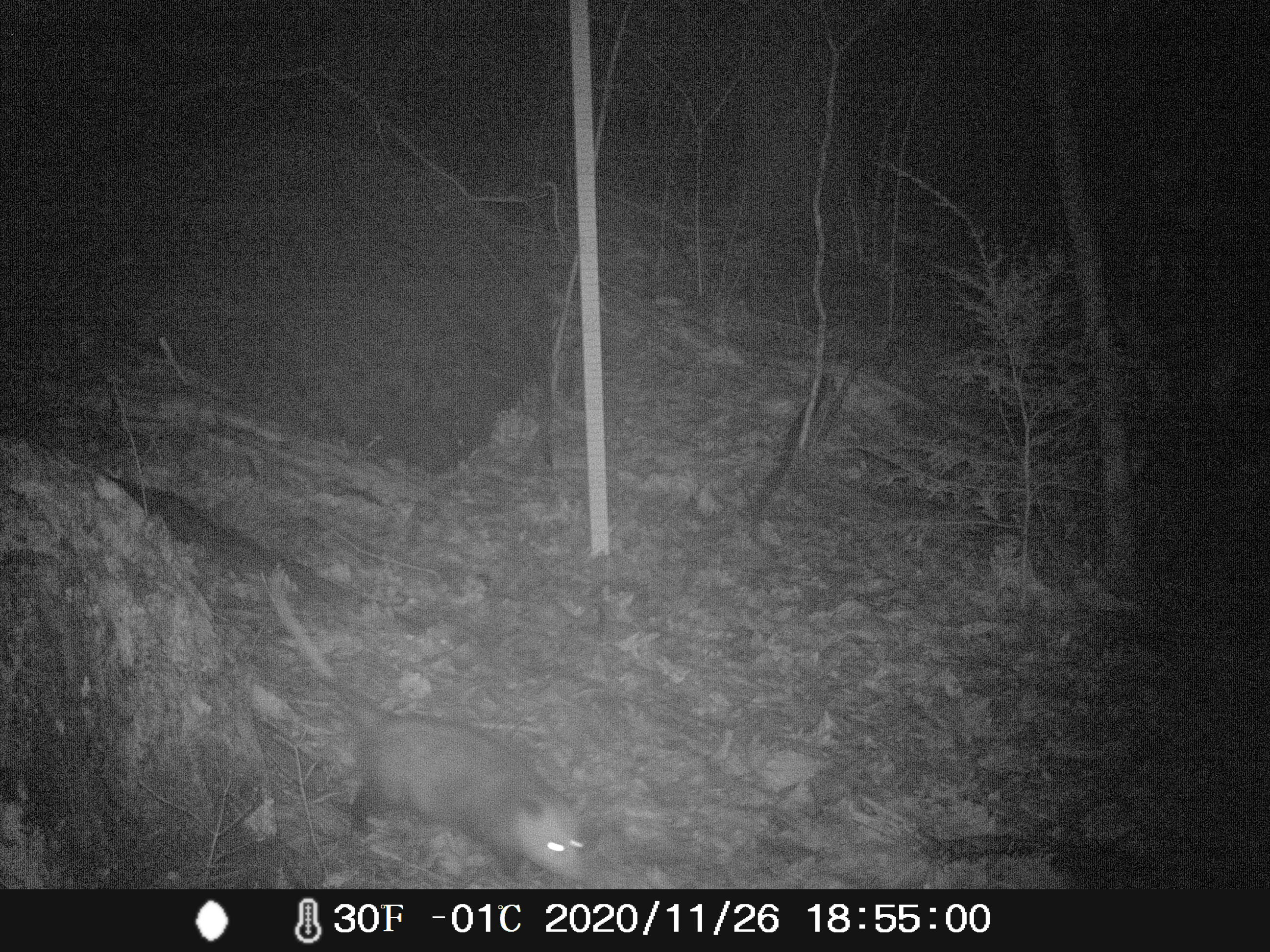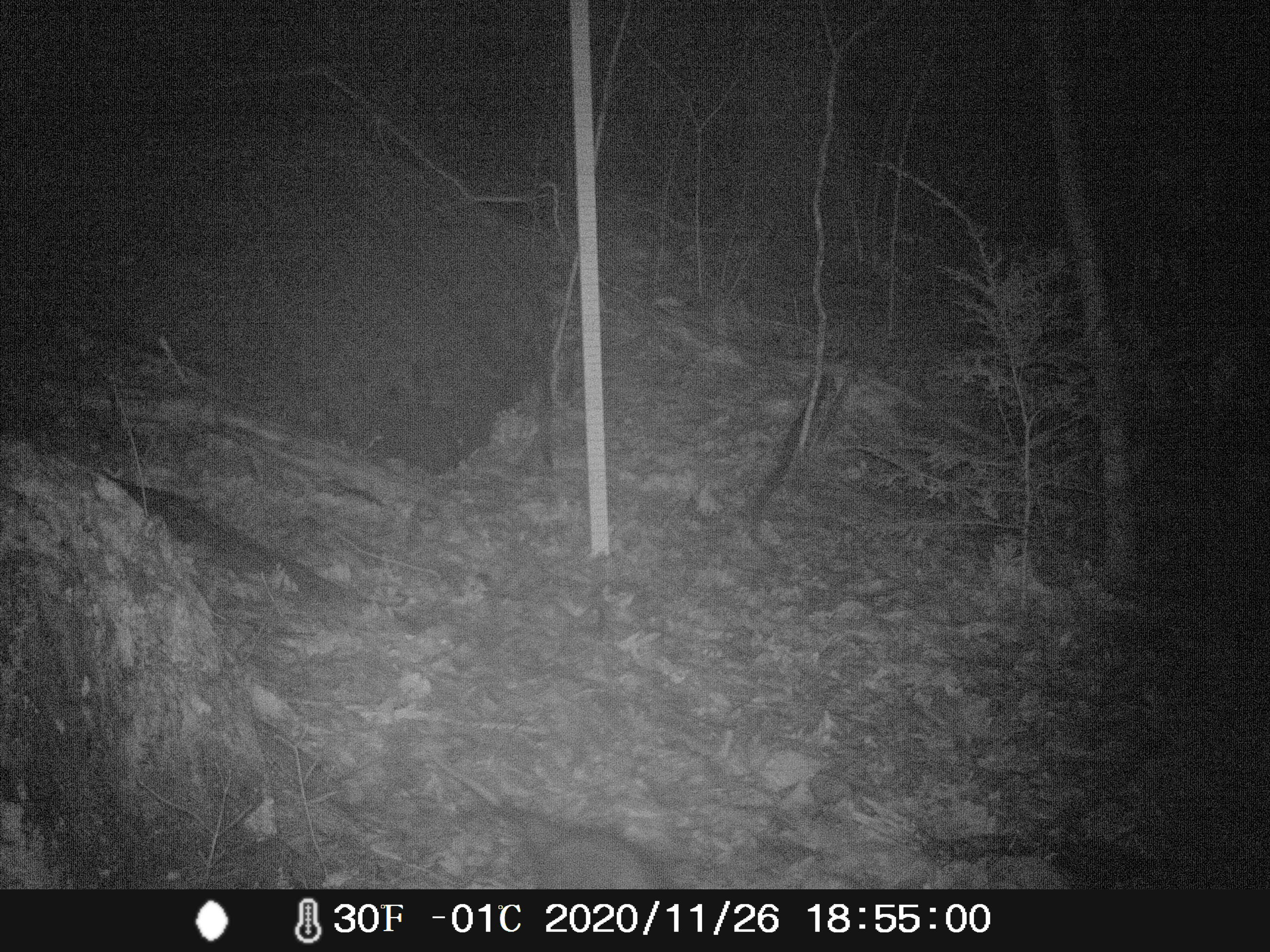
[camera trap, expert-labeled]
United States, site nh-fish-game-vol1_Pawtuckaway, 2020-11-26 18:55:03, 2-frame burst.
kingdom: Animalia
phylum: Chordata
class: Mammalia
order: Didelphimorphia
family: Didelphidae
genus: Didelphis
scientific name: Didelphis virginiana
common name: opossum